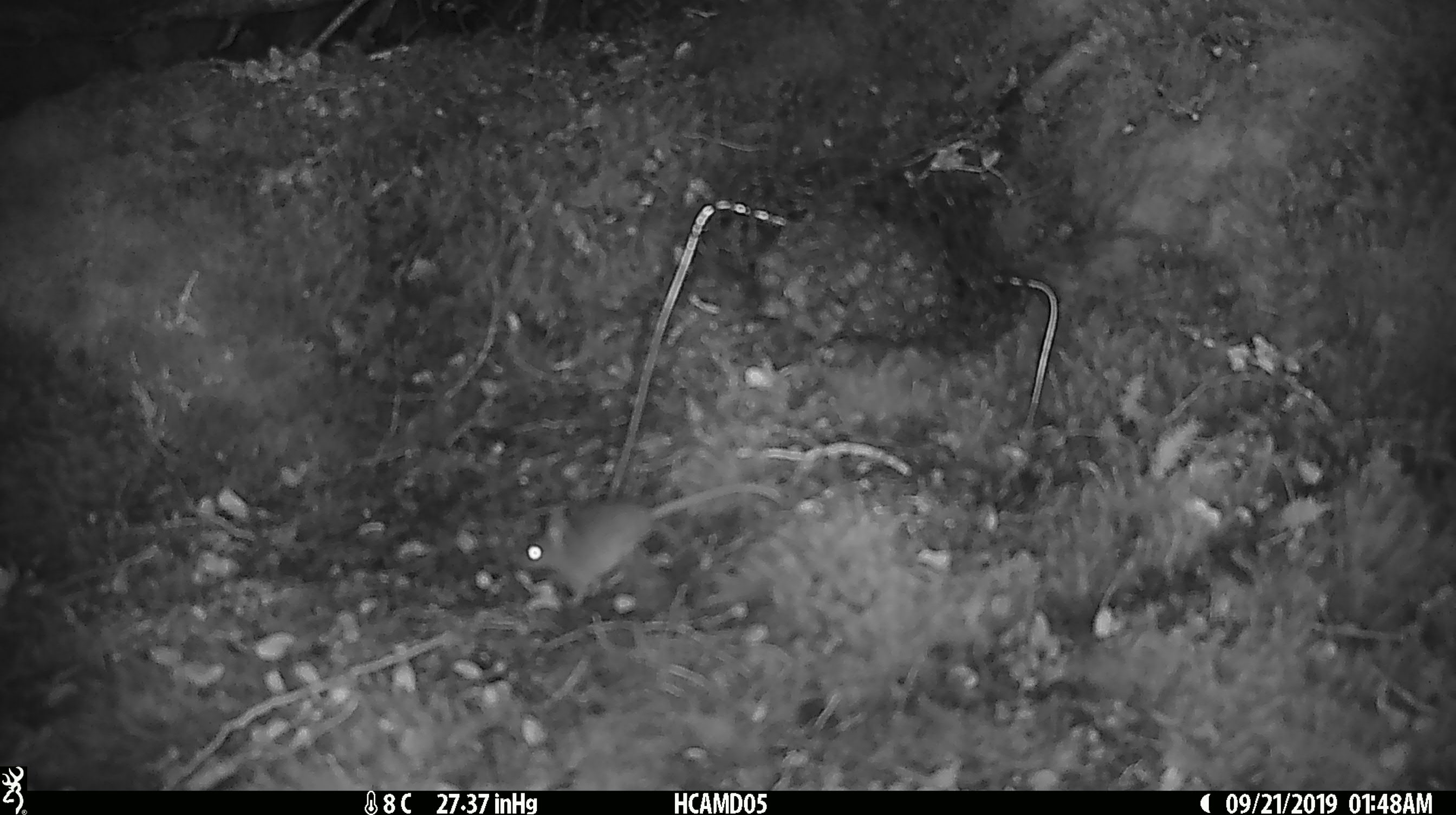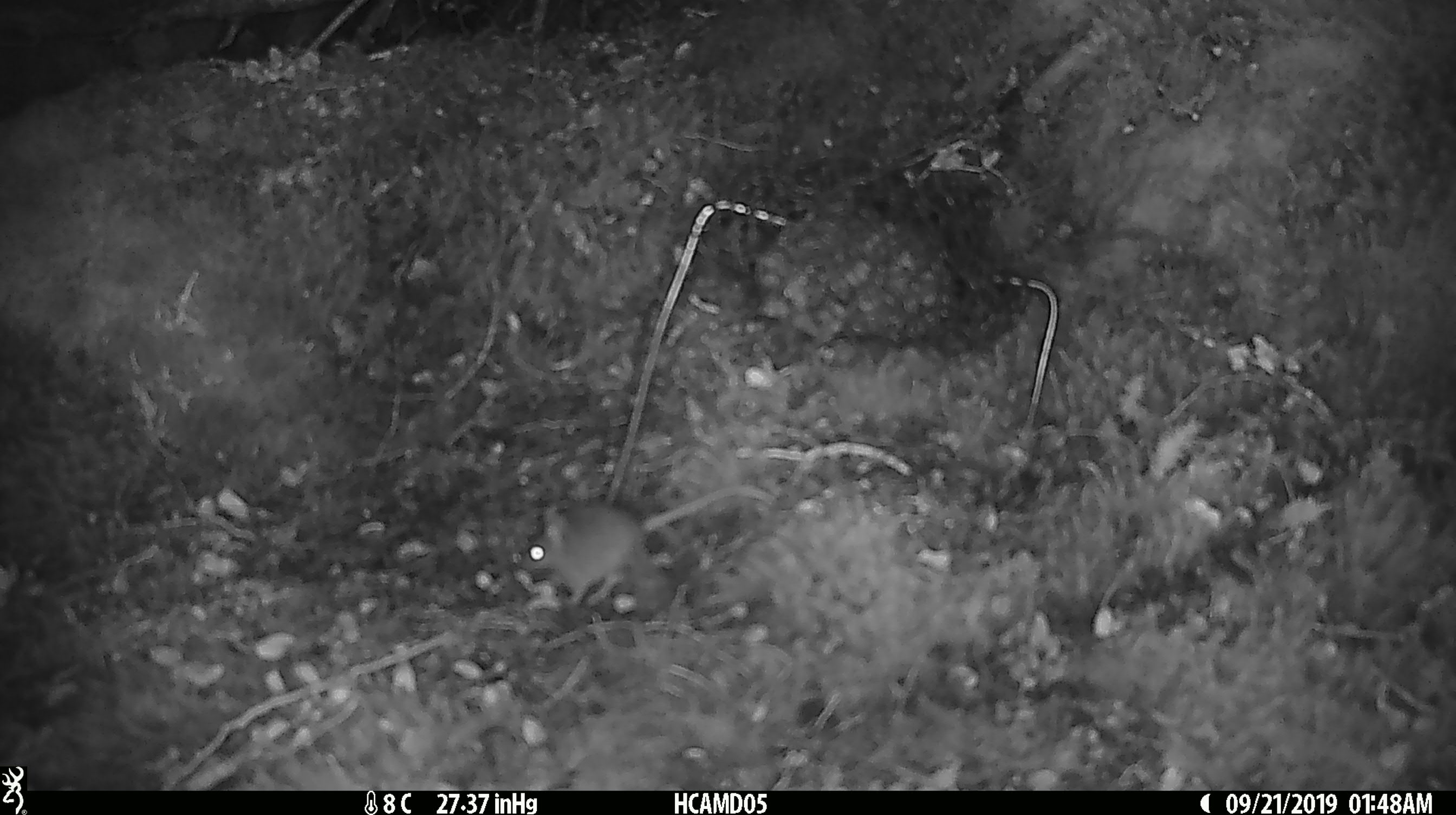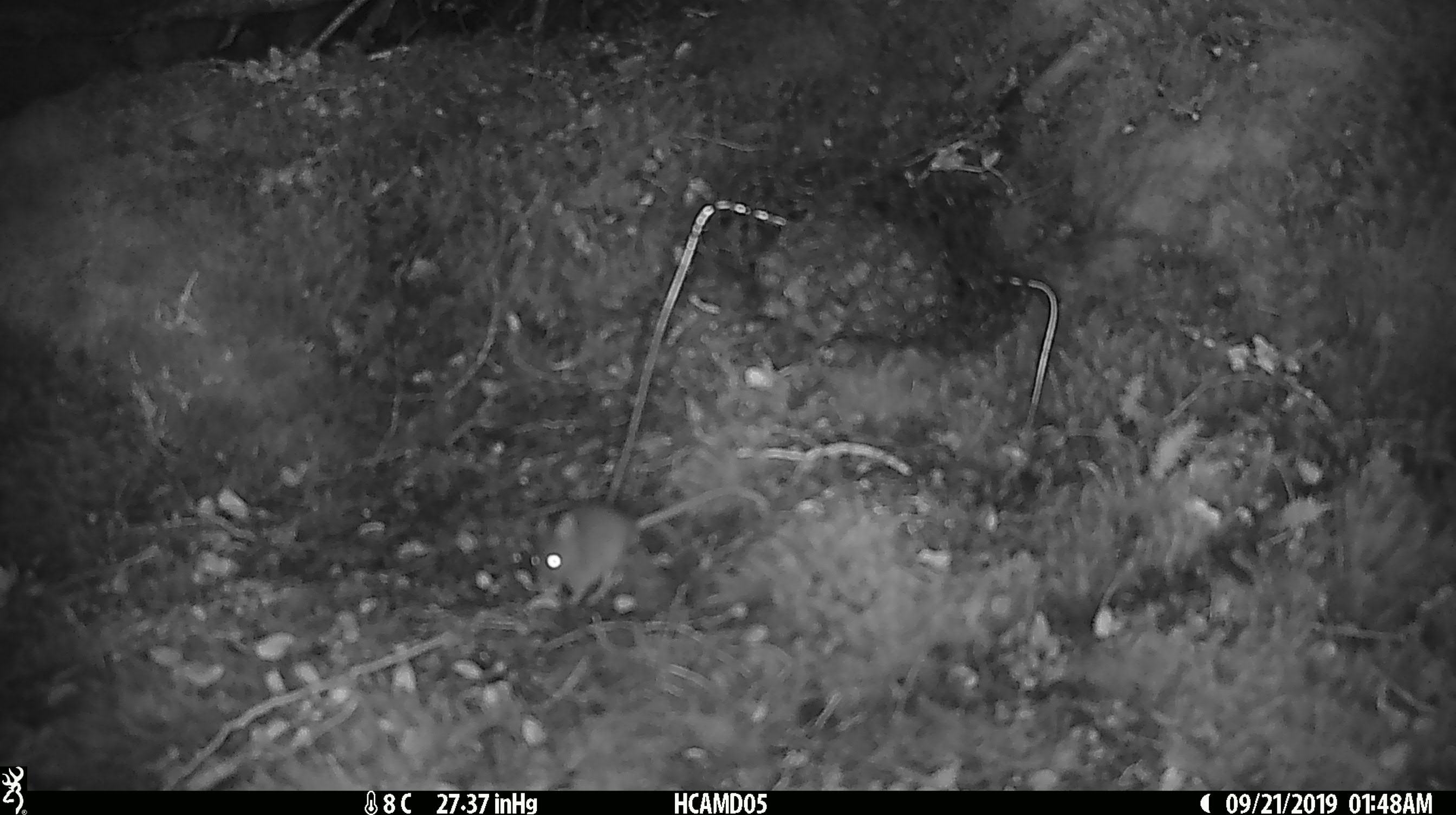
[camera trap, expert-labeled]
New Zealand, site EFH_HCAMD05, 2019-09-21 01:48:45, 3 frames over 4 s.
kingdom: Animalia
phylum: Chordata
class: Mammalia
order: Rodentia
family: Muridae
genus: Mus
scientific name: Mus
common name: mouse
Mouse (Mus).